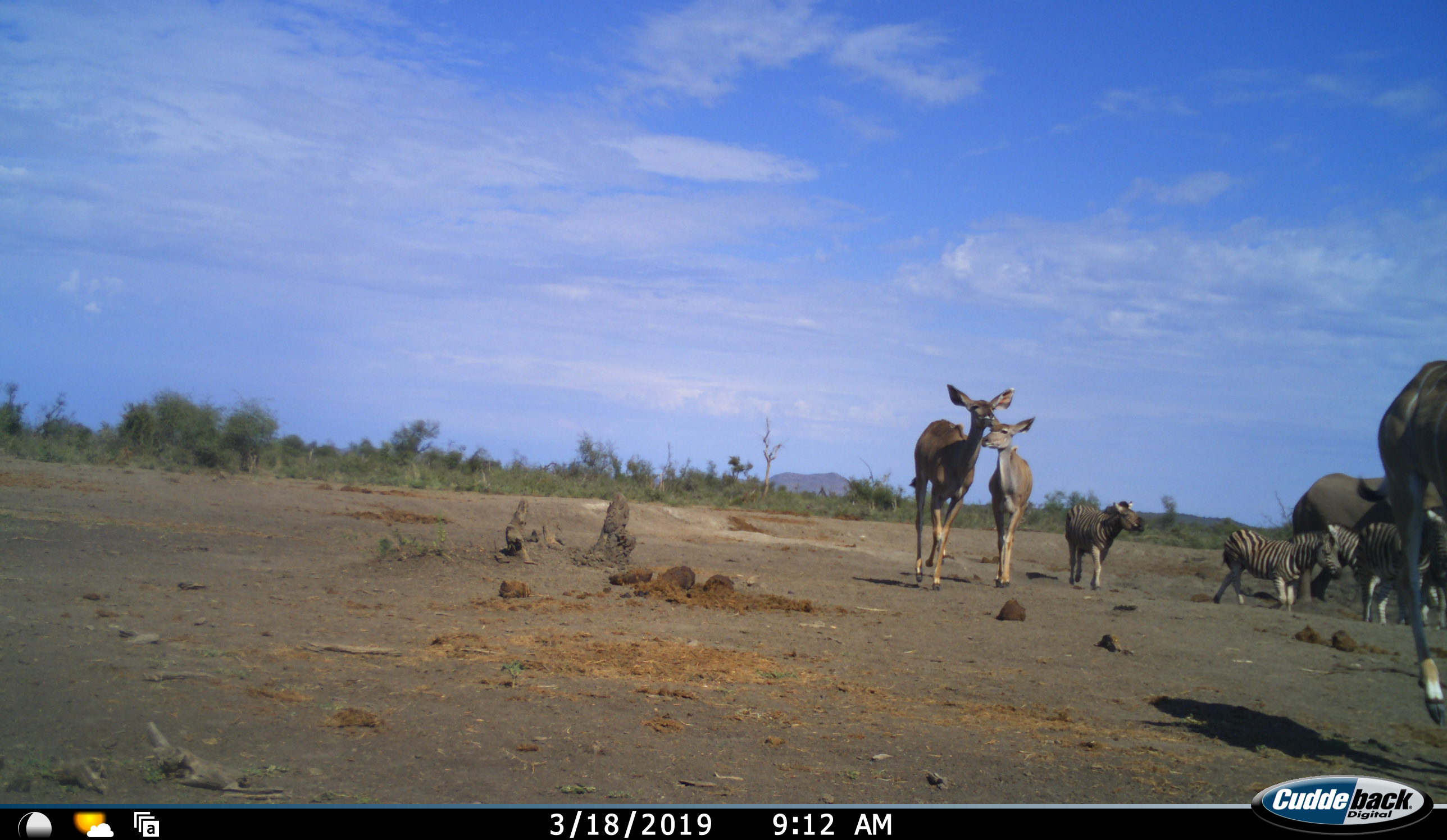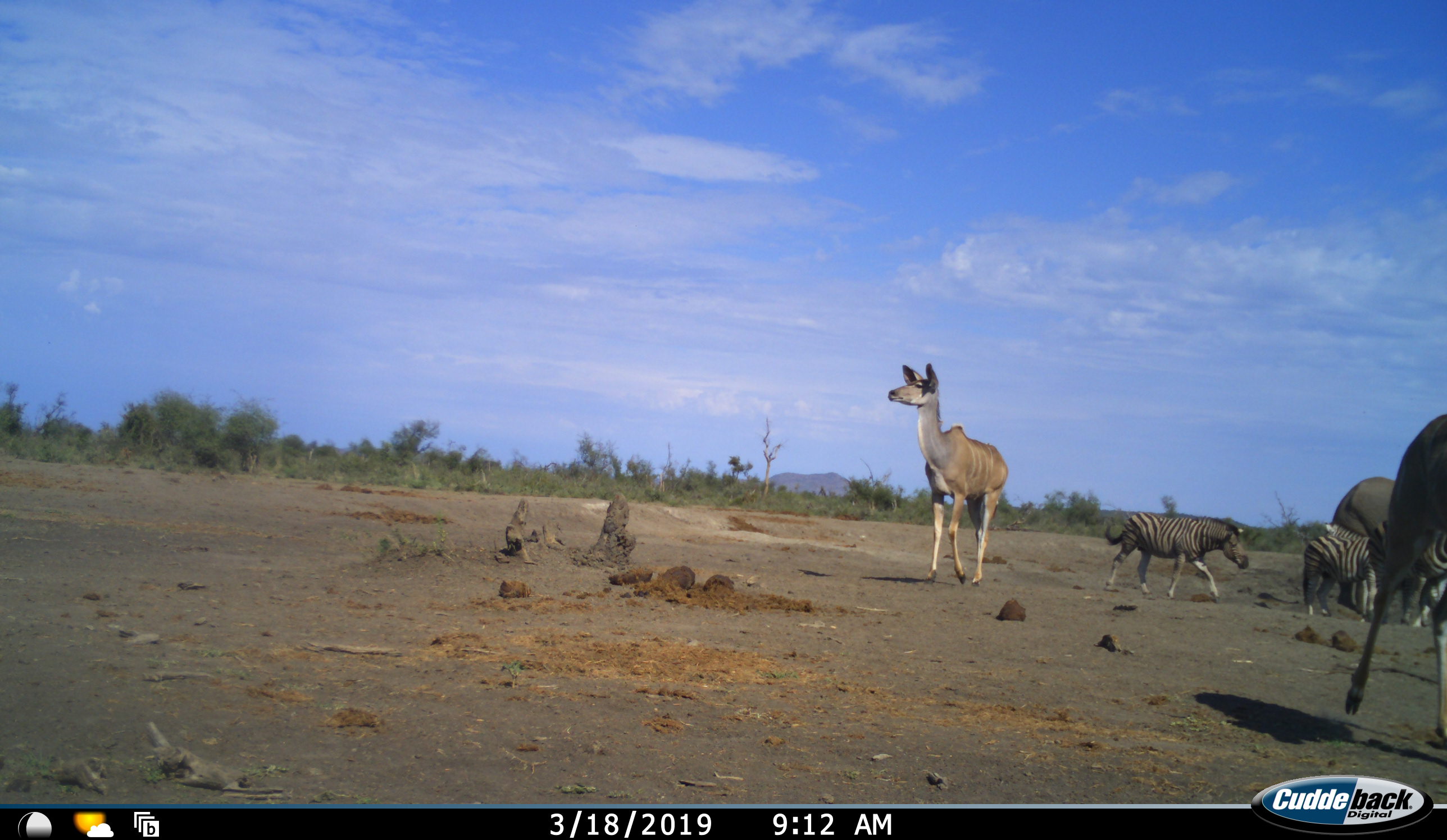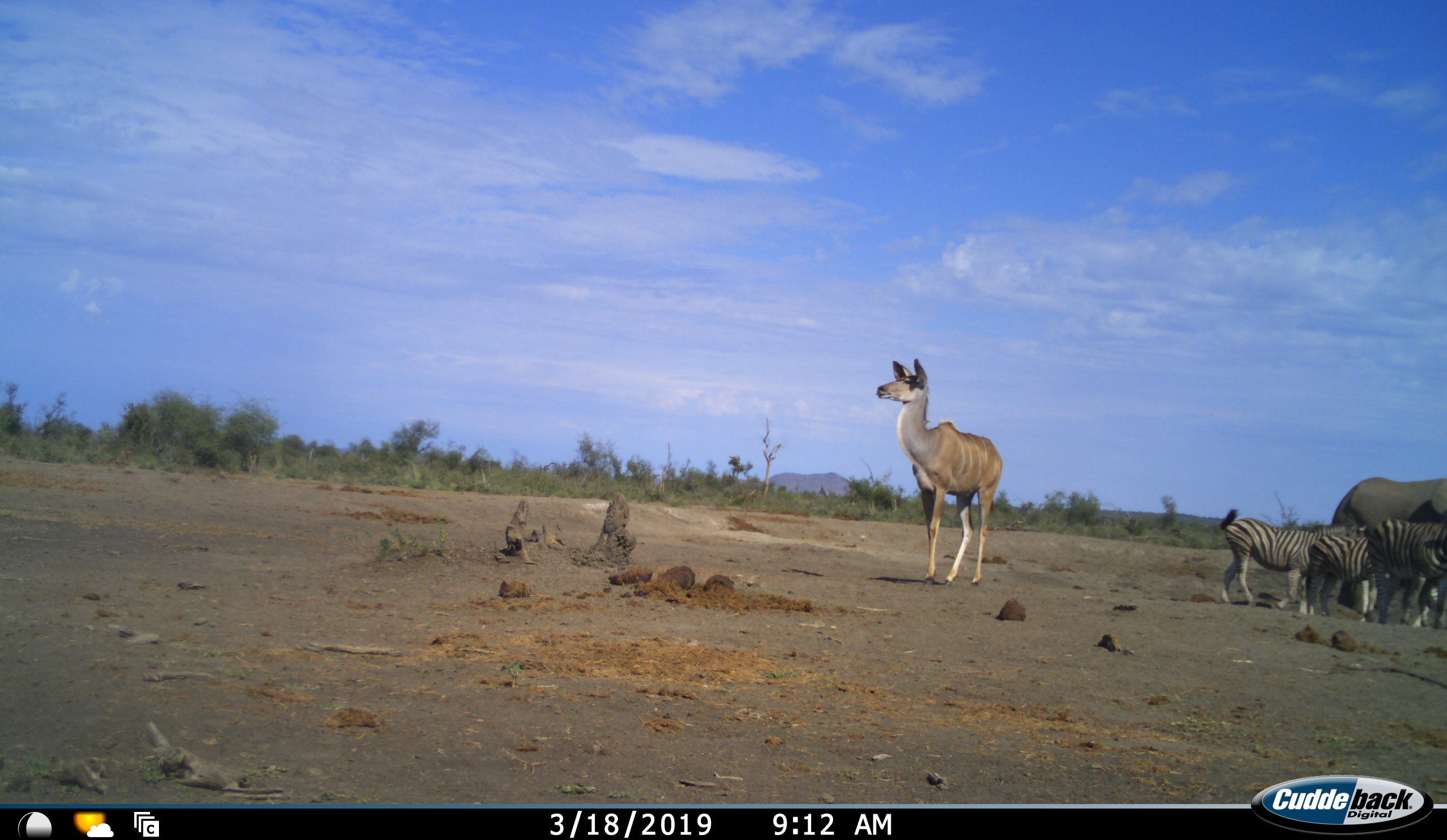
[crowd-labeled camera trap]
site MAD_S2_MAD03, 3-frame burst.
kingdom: Animalia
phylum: Chordata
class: Mammalia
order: Proboscidea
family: Elephantidae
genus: Loxodonta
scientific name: Loxodonta africana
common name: african bush elephant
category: elephant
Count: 1.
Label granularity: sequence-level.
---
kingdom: Animalia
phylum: Chordata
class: Mammalia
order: Perissodactyla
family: Equidae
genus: Equus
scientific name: Equus quagga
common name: plains zebra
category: zebraplains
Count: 4.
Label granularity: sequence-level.